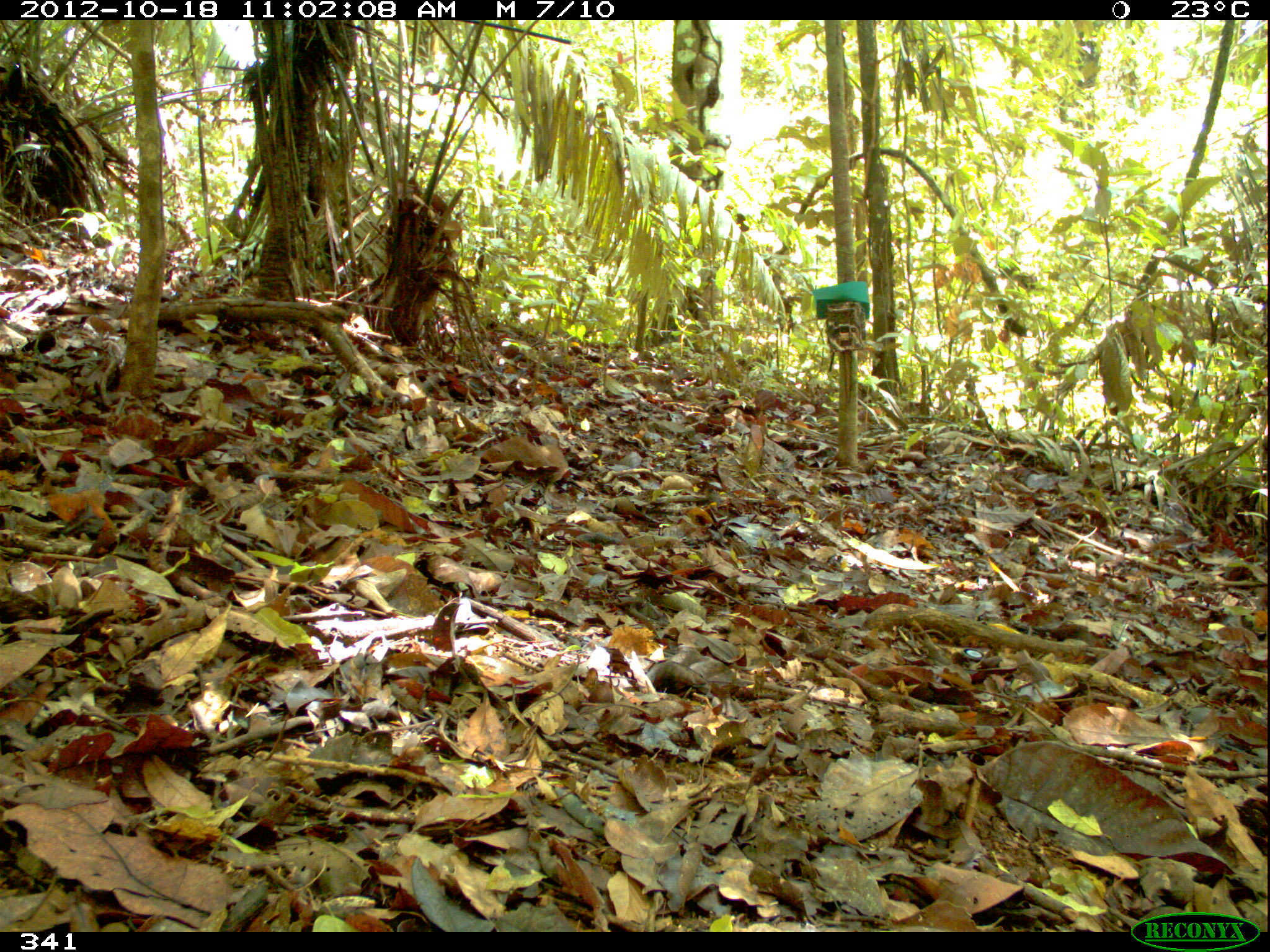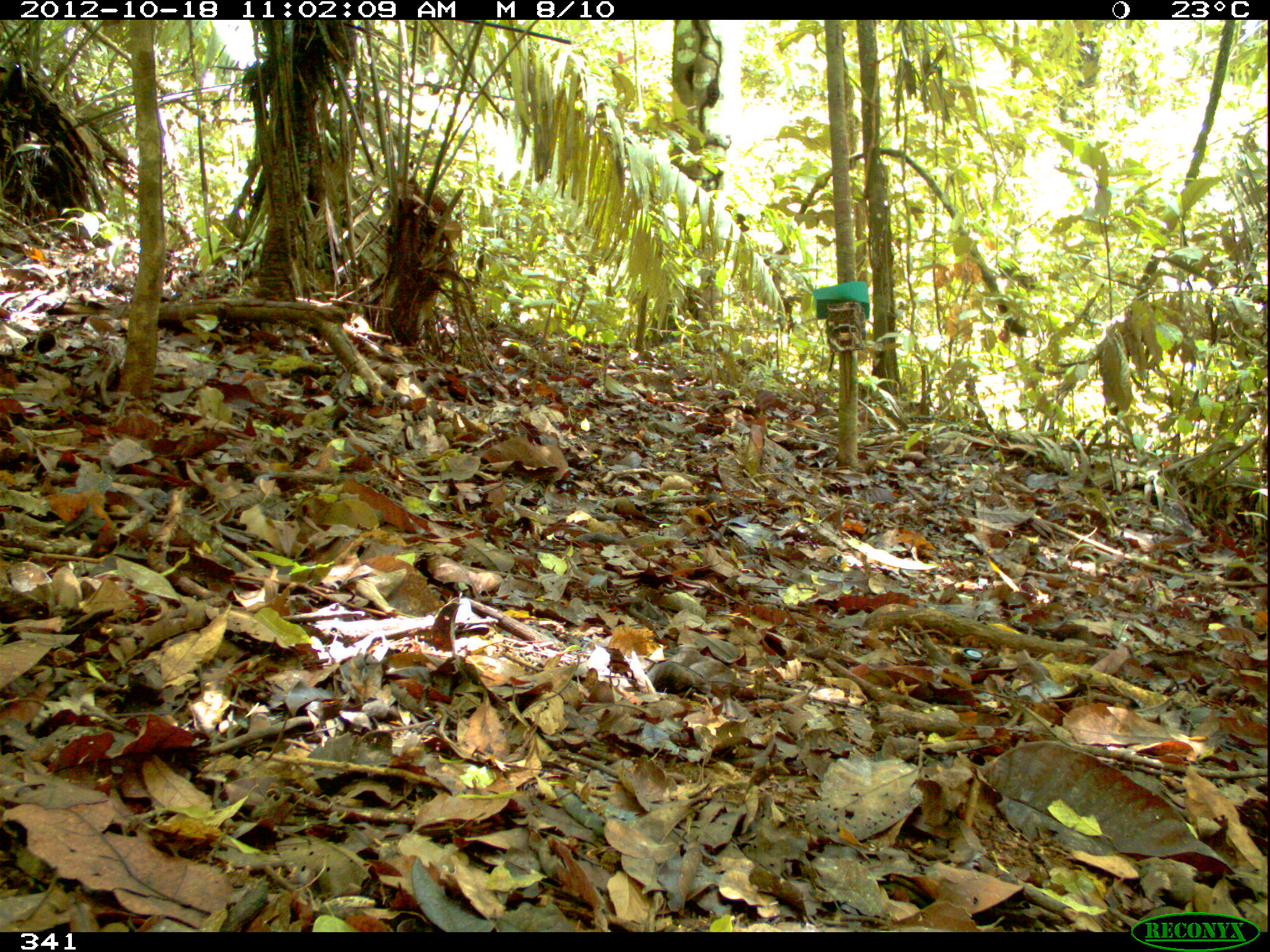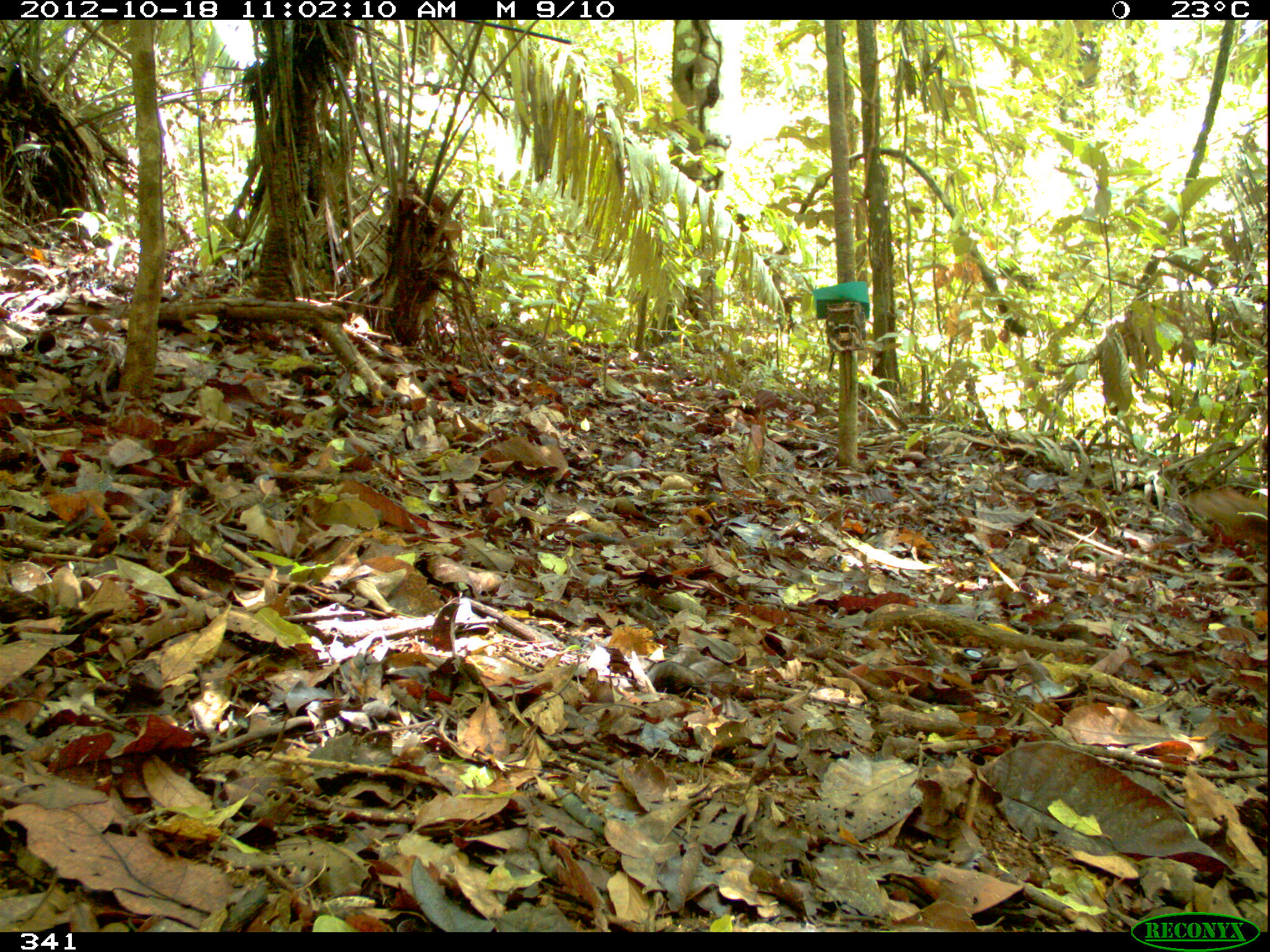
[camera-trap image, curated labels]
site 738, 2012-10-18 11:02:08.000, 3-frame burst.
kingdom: Animalia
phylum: Chordata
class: Mammalia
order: Rodentia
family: Dasyproctidae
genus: Dasyprocta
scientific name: Dasyprocta punctata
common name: central american agouti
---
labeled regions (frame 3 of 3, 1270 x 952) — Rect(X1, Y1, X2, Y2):
dasyprocta punctata: Rect(1187, 482, 1269, 546)